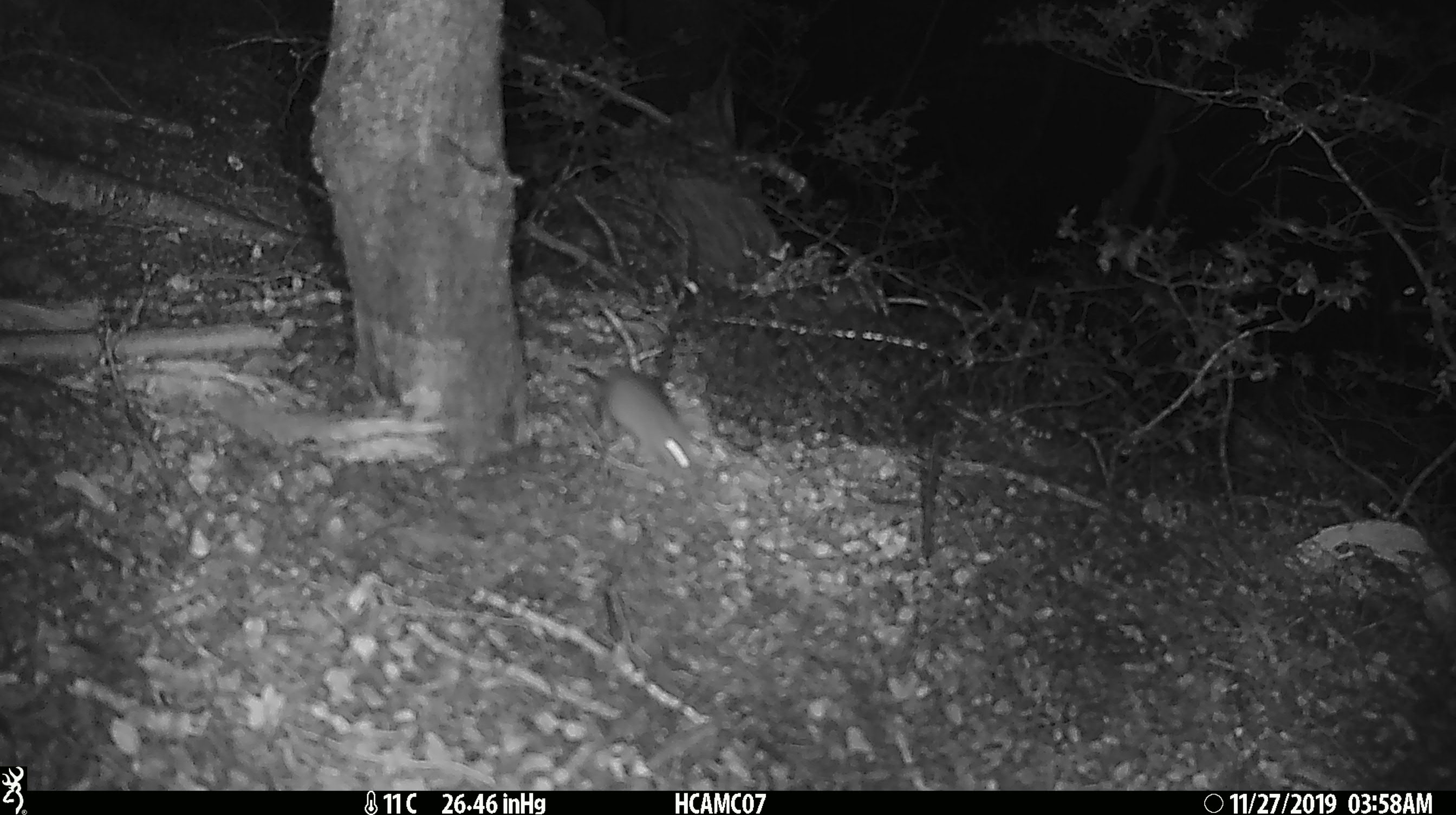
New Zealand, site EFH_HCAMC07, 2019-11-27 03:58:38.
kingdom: Animalia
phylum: Chordata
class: Mammalia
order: Rodentia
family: Muridae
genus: Mus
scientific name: Mus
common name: mouse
Mouse (Mus).